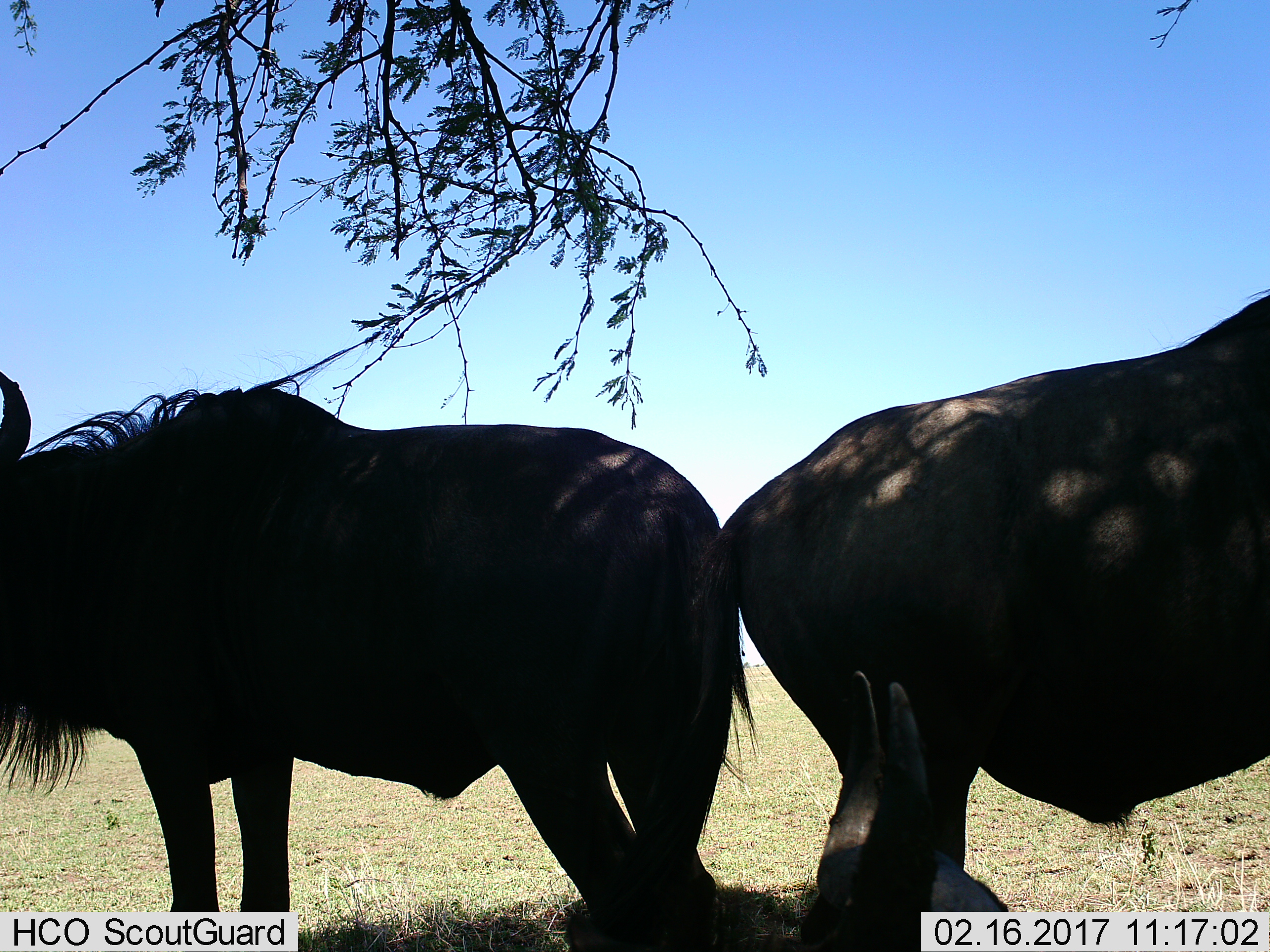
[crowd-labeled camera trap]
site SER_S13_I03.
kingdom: Animalia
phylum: Chordata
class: Mammalia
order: Artiodactyla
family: Bovidae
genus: Connochaetes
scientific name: Connochaetes taurinus taurinus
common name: blue wildebeest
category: wildebeestblue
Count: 2.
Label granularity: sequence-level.